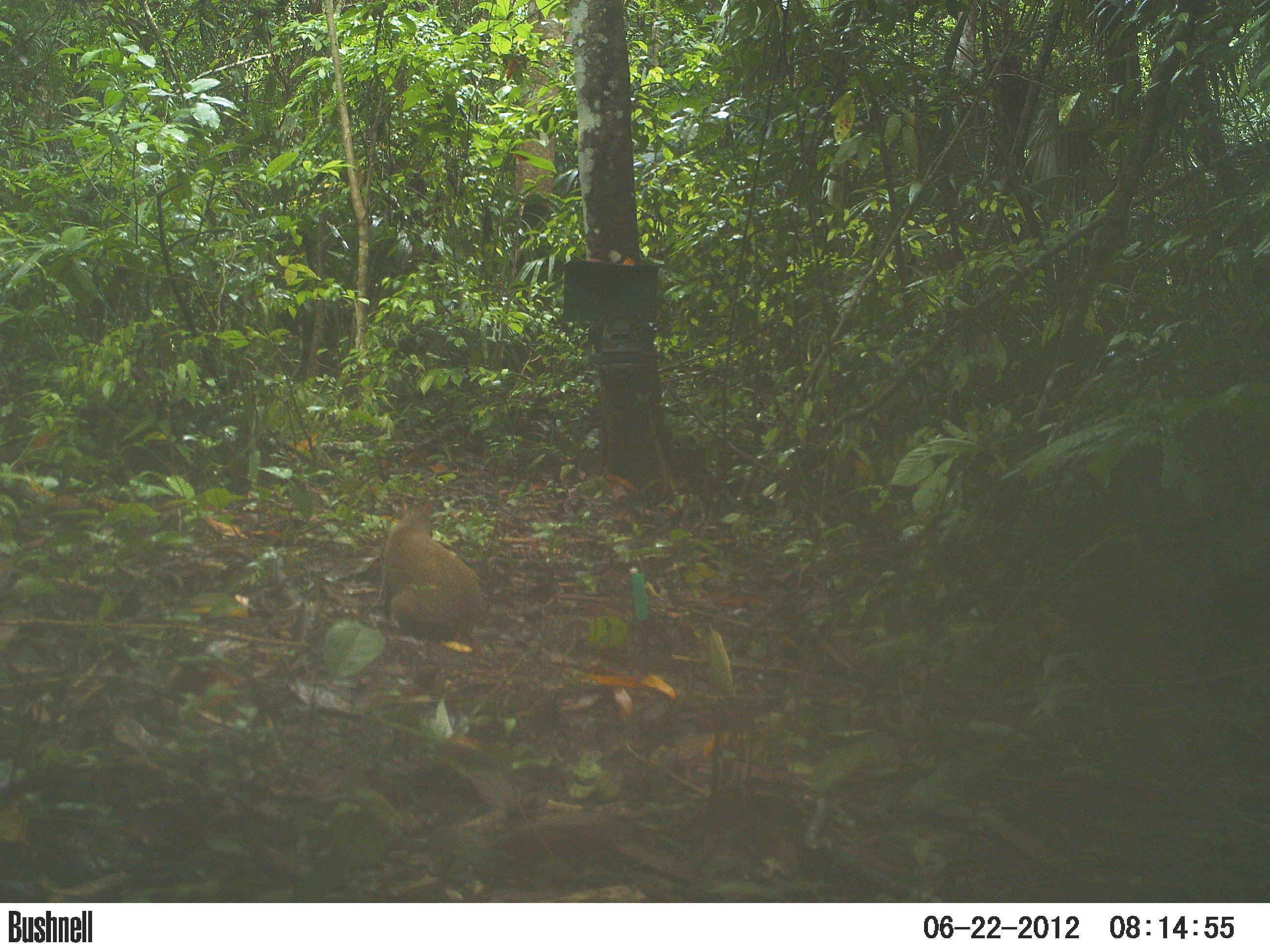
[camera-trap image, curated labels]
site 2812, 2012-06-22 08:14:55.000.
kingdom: Animalia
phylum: Chordata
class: Mammalia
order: Rodentia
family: Dasyproctidae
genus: Dasyprocta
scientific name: Dasyprocta punctata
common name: central american agouti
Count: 1.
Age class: adult.